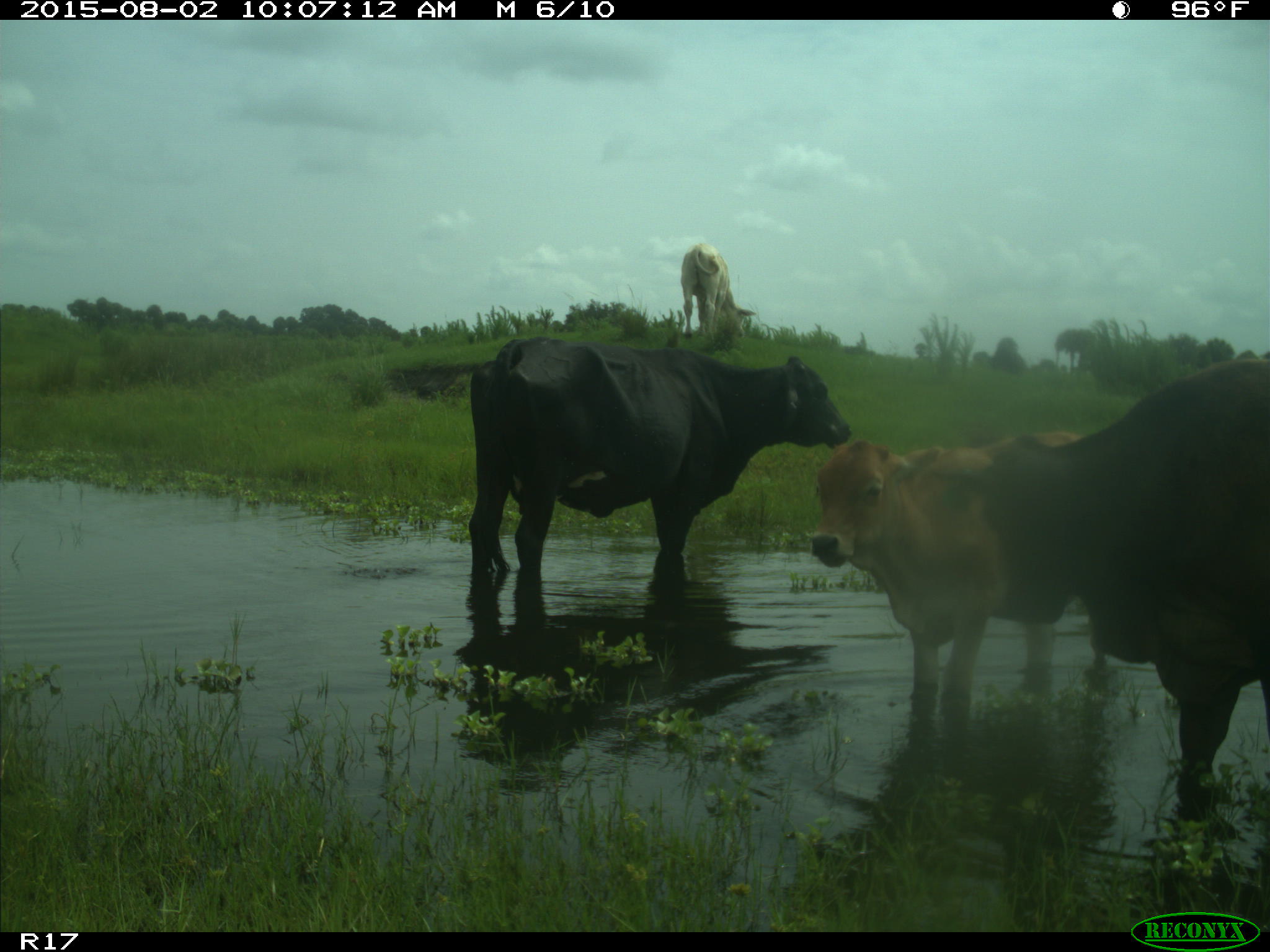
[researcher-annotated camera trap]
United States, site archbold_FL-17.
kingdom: Animalia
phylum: Chordata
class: Mammalia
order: Artiodactyla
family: Bovidae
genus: Bos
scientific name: Bos taurus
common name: domestic cow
Bos taurus (domestic cow).